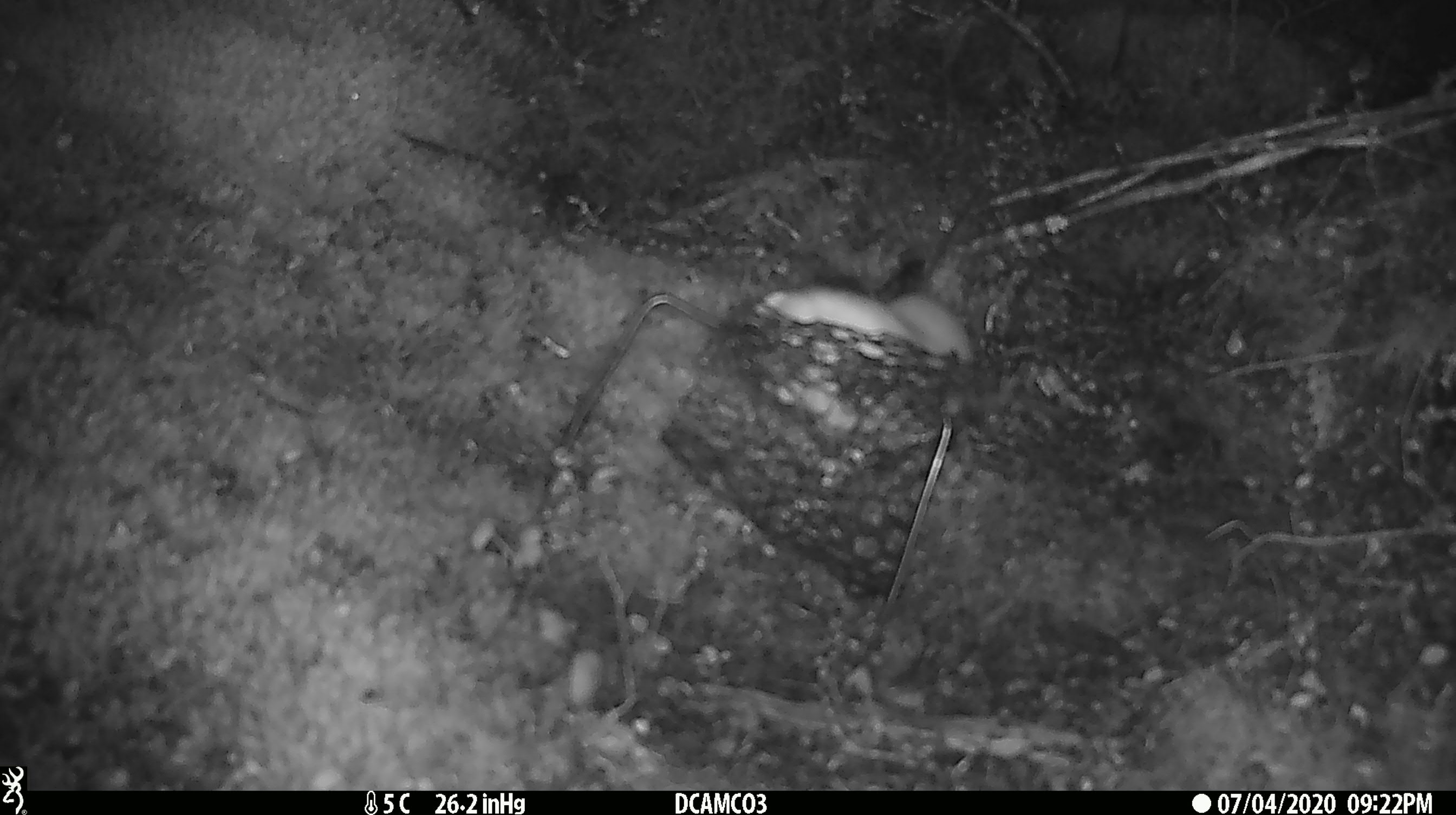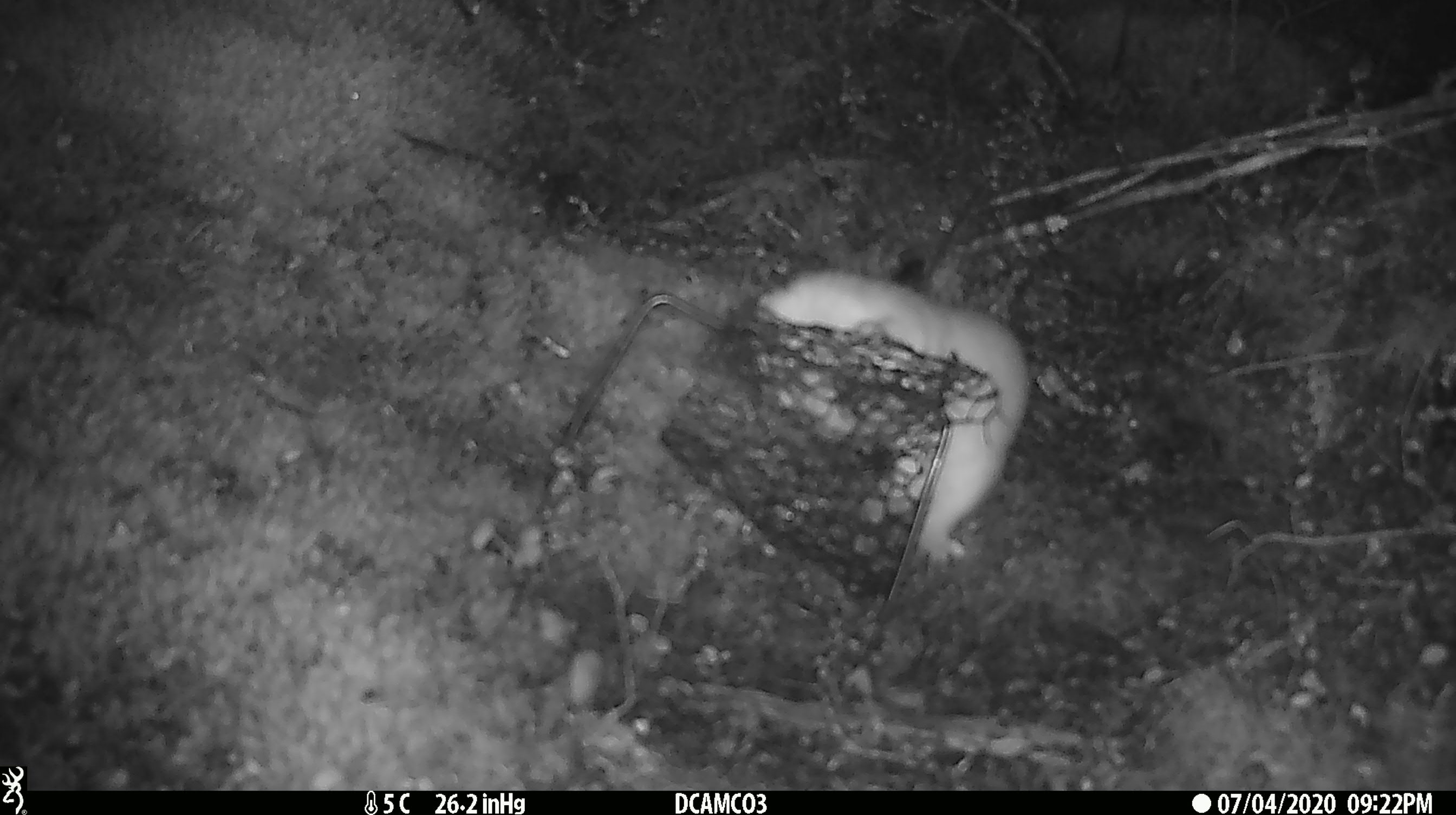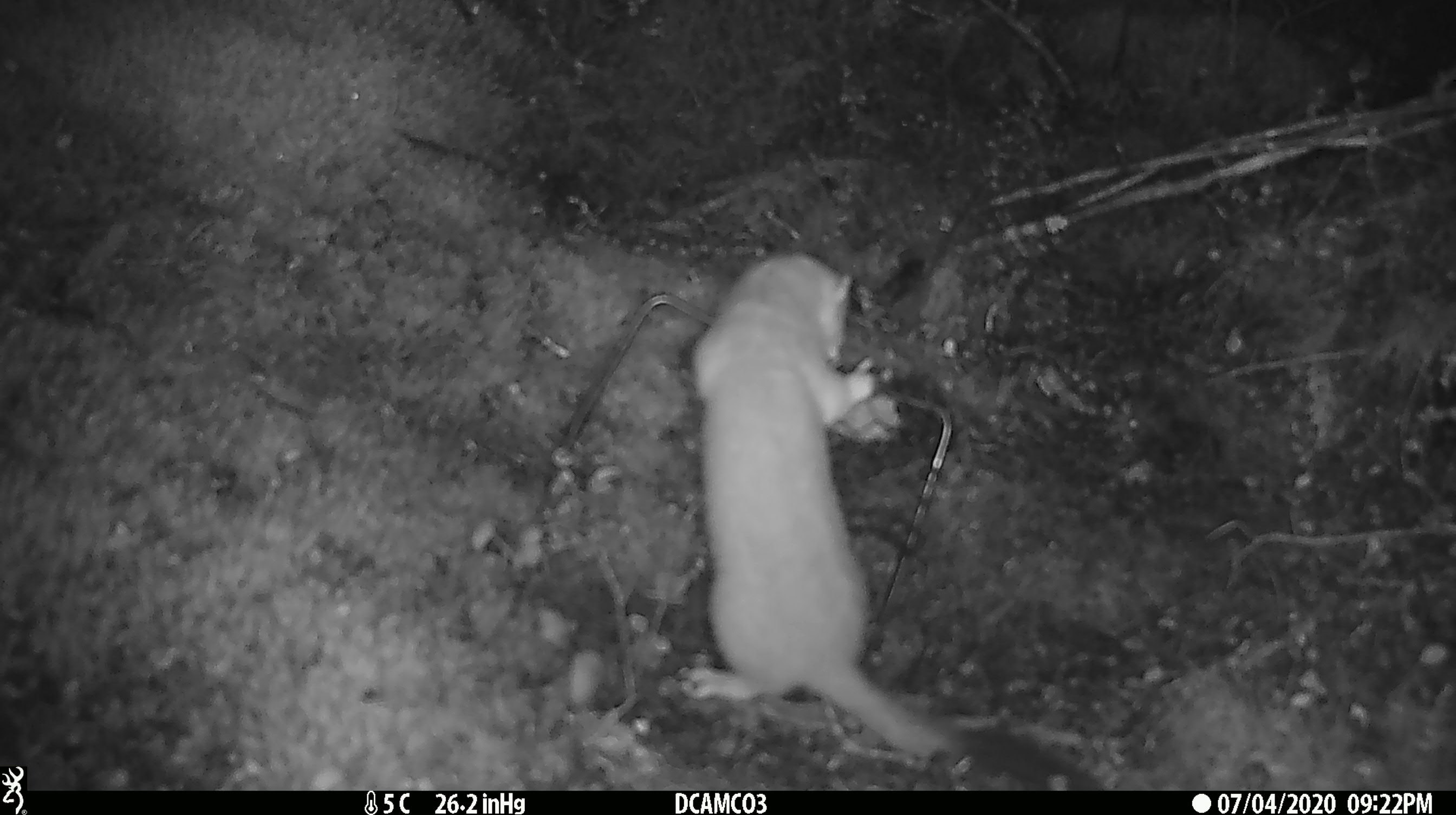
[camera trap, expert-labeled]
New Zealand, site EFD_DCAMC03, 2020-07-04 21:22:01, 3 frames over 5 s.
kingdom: Animalia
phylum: Chordata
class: Mammalia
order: Carnivora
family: Mustelidae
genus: Mustela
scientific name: Mustela erminea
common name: stoat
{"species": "stoat (Mustela erminea)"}